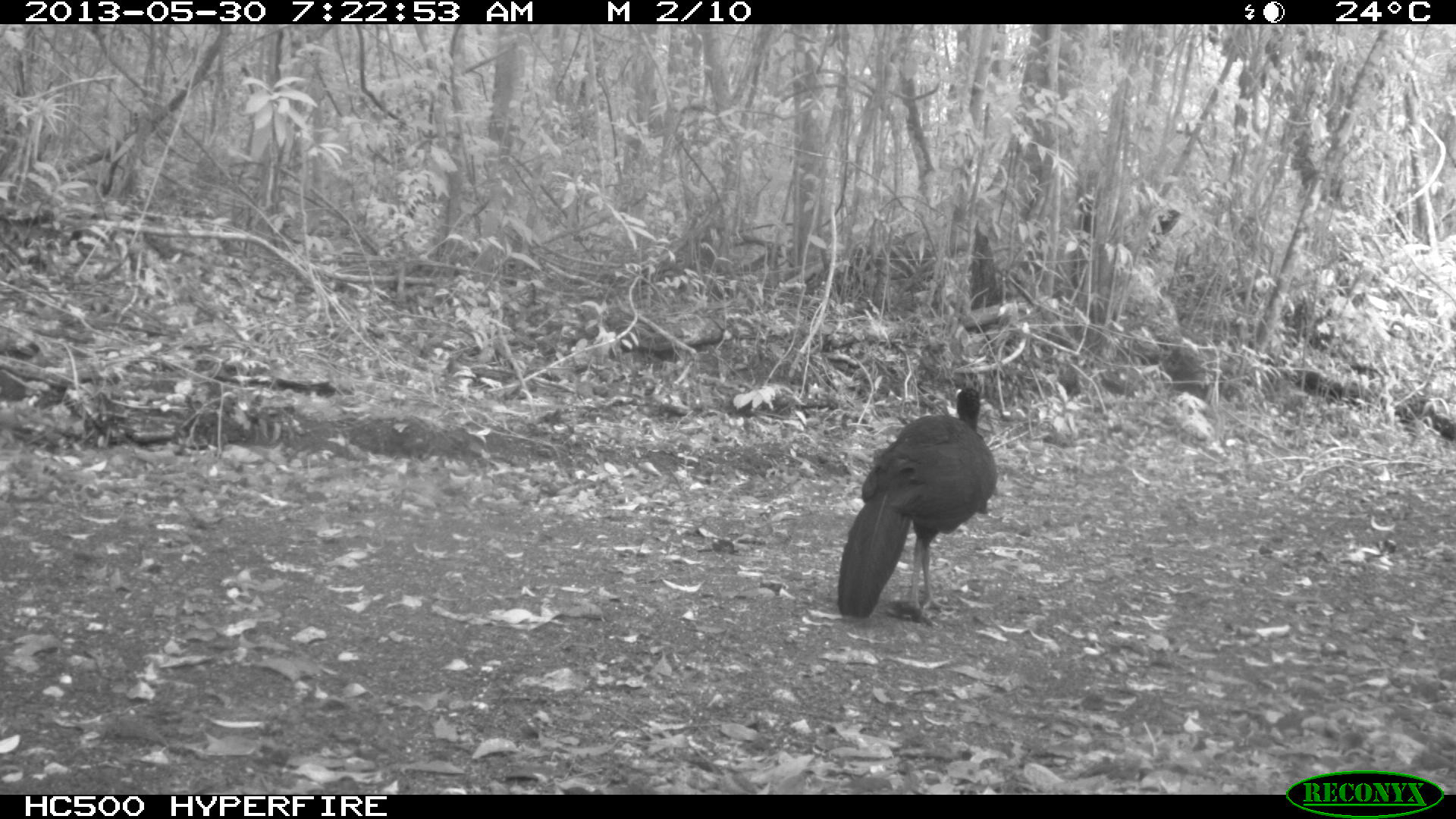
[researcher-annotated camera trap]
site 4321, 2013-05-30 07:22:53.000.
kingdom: Animalia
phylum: Chordata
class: Aves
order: Galliformes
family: Cracidae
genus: Crax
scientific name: Crax rubra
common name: great curassow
Crax rubra (great curassow), count 1, sex male.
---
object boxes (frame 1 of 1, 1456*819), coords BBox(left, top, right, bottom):
crax rubra: BBox(837, 386, 997, 627)